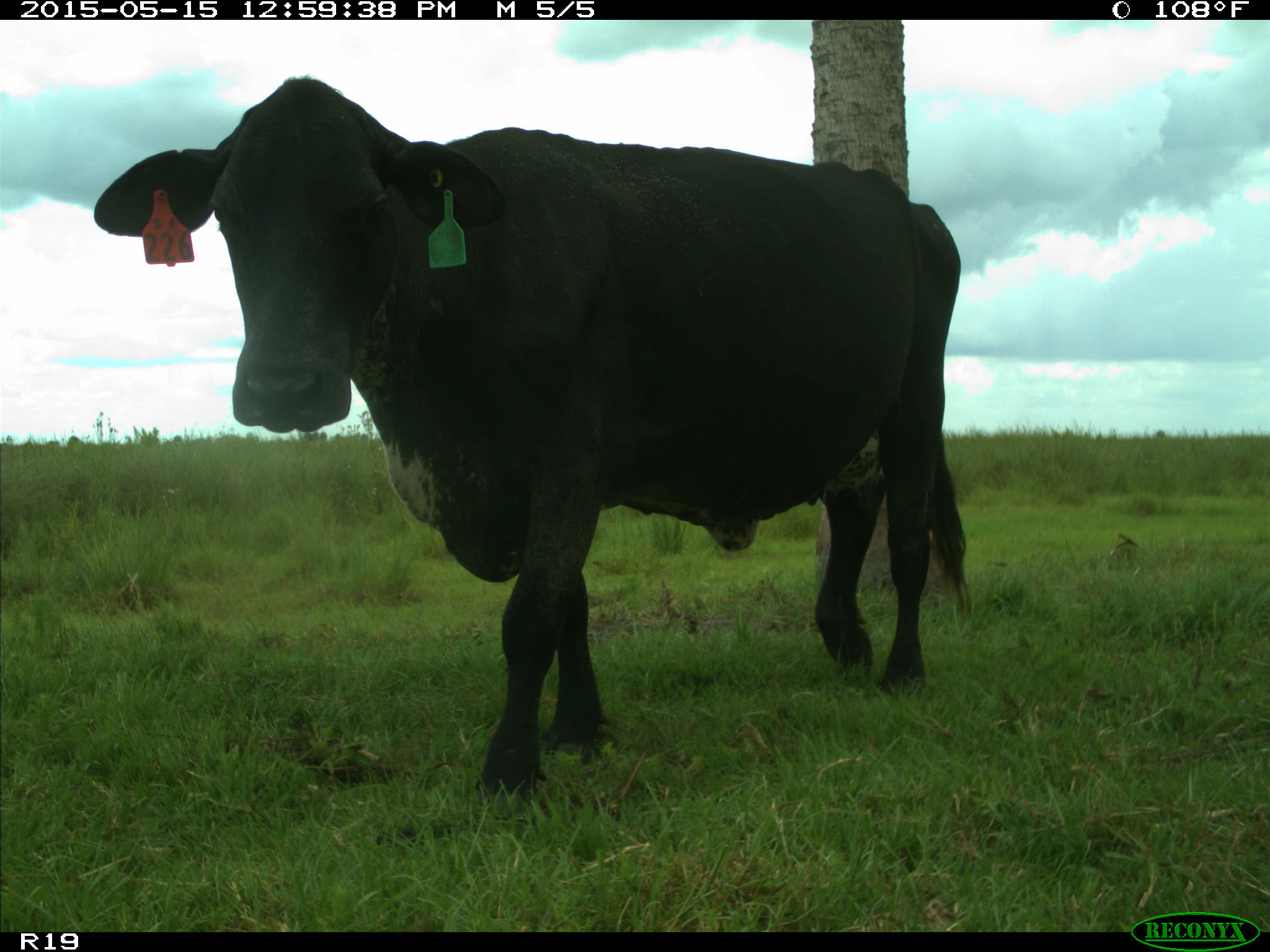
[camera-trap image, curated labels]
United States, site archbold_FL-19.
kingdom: Animalia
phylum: Chordata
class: Mammalia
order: Artiodactyla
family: Bovidae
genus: Bos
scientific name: Bos taurus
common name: domestic cow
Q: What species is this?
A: Bos taurus (domestic cow).